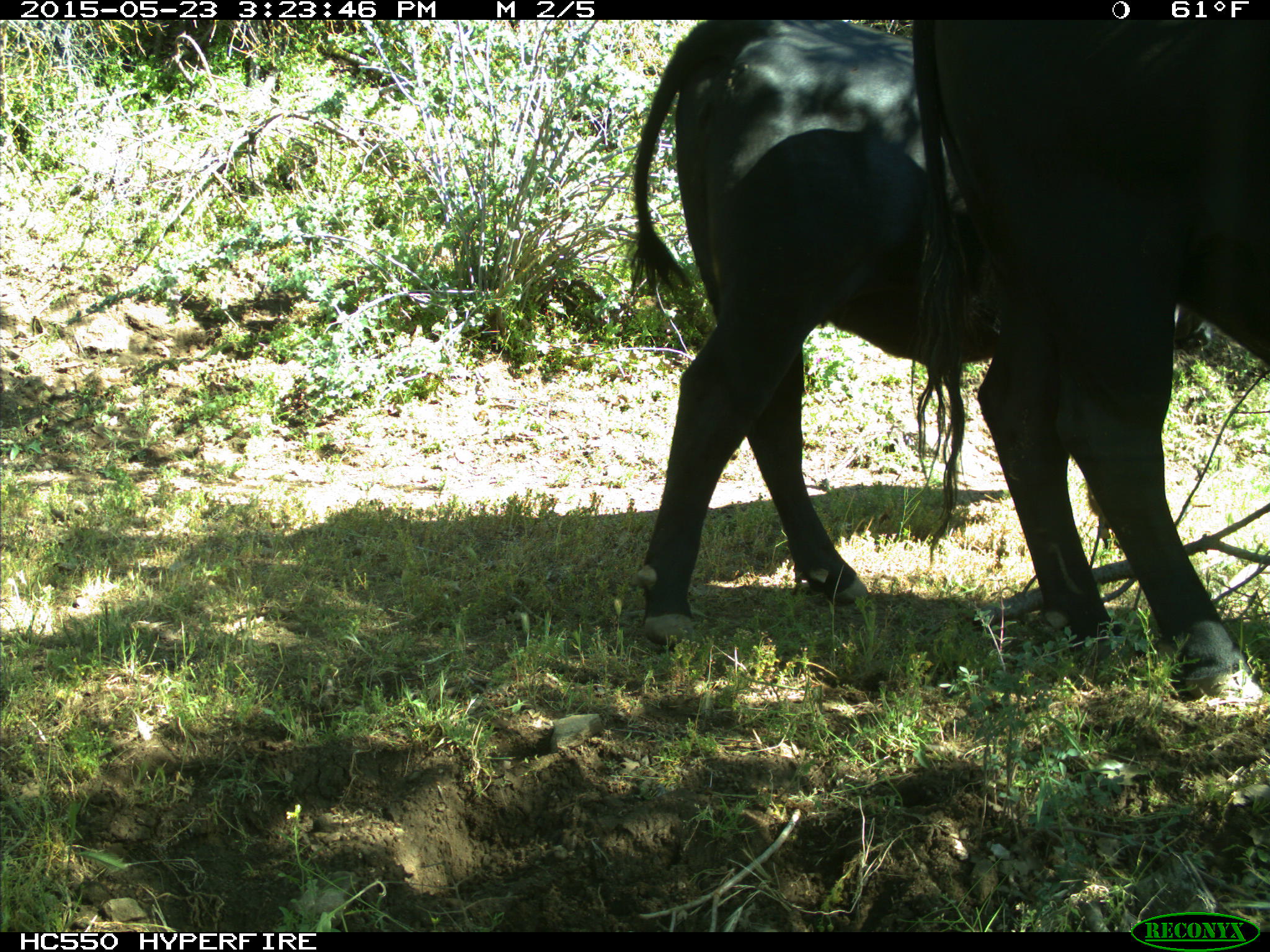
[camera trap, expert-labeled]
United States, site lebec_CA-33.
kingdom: Animalia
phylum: Chordata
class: Mammalia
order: Artiodactyla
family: Bovidae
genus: Bos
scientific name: Bos taurus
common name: domestic cow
Bos taurus (domestic cow).